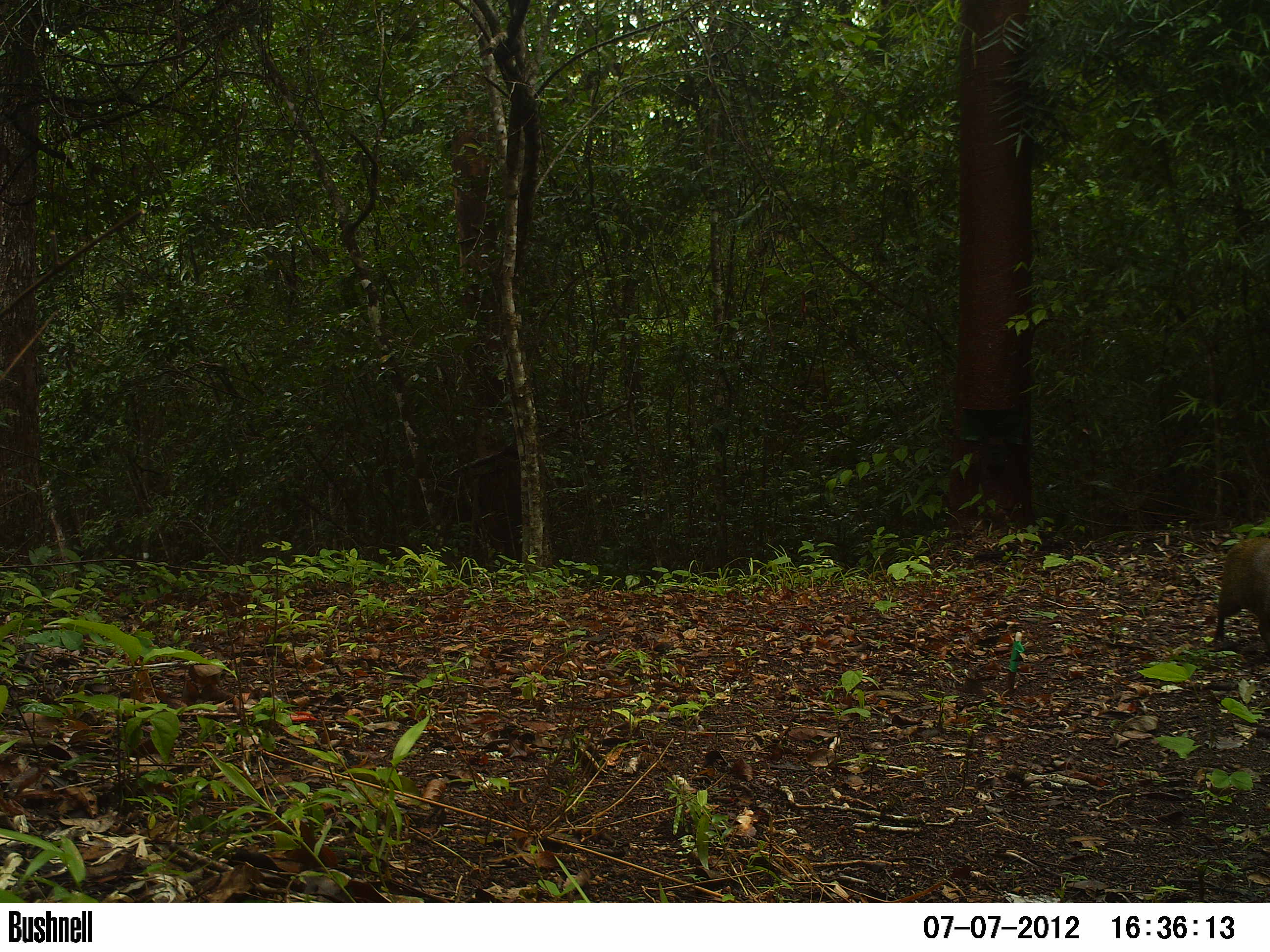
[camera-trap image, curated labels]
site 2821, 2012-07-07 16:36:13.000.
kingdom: Animalia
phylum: Chordata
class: Mammalia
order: Rodentia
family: Dasyproctidae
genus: Dasyprocta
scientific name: Dasyprocta punctata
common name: central american agouti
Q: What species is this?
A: Dasyprocta punctata (central american agouti).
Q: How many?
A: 1.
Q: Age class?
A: Adult.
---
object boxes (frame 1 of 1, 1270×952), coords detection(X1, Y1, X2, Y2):
dasyprocta punctata: detection(1213, 535, 1270, 653)